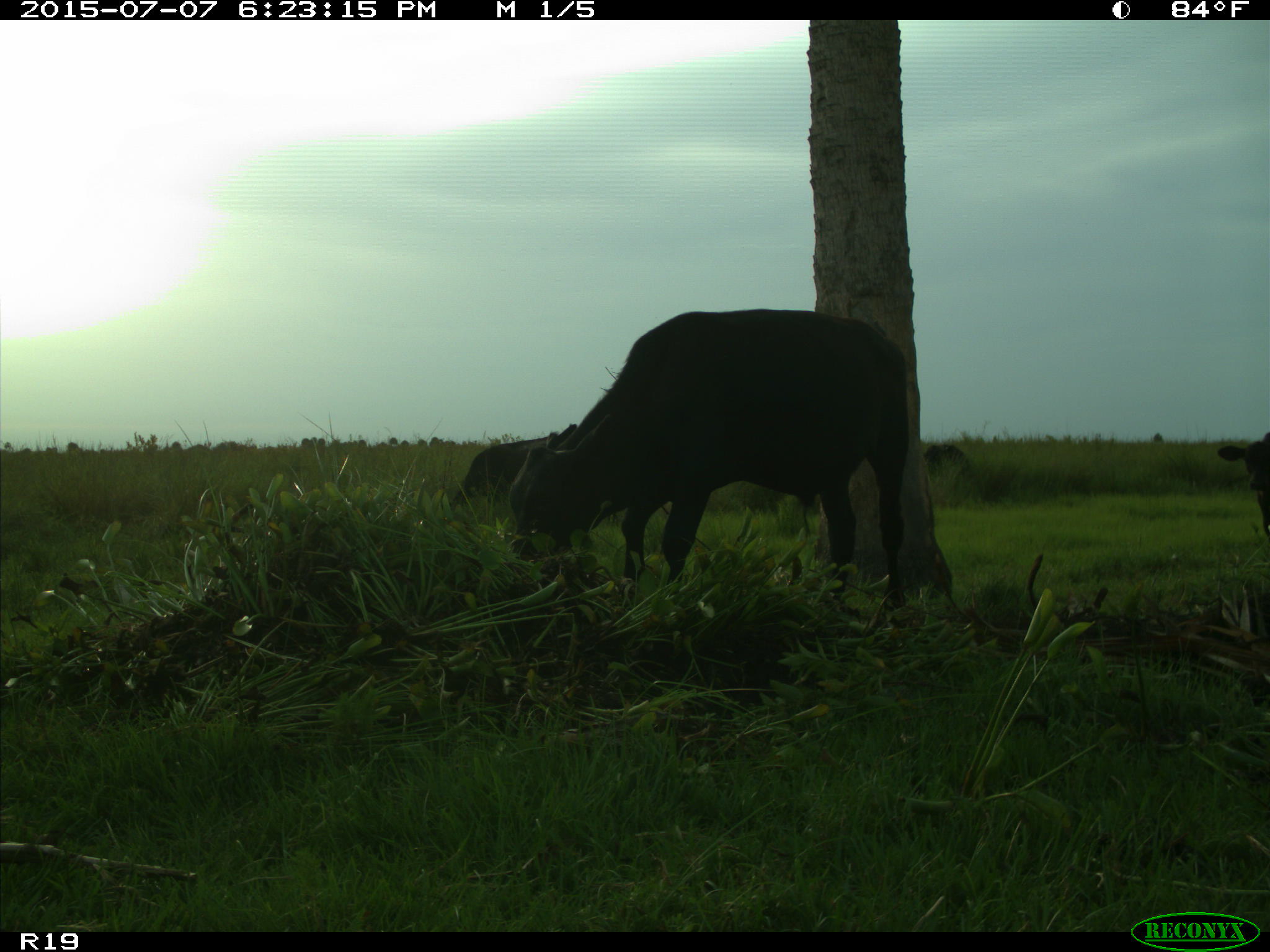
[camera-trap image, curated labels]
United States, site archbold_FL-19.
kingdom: Animalia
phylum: Chordata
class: Mammalia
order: Artiodactyla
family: Bovidae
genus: Bos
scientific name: Bos taurus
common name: domestic cow